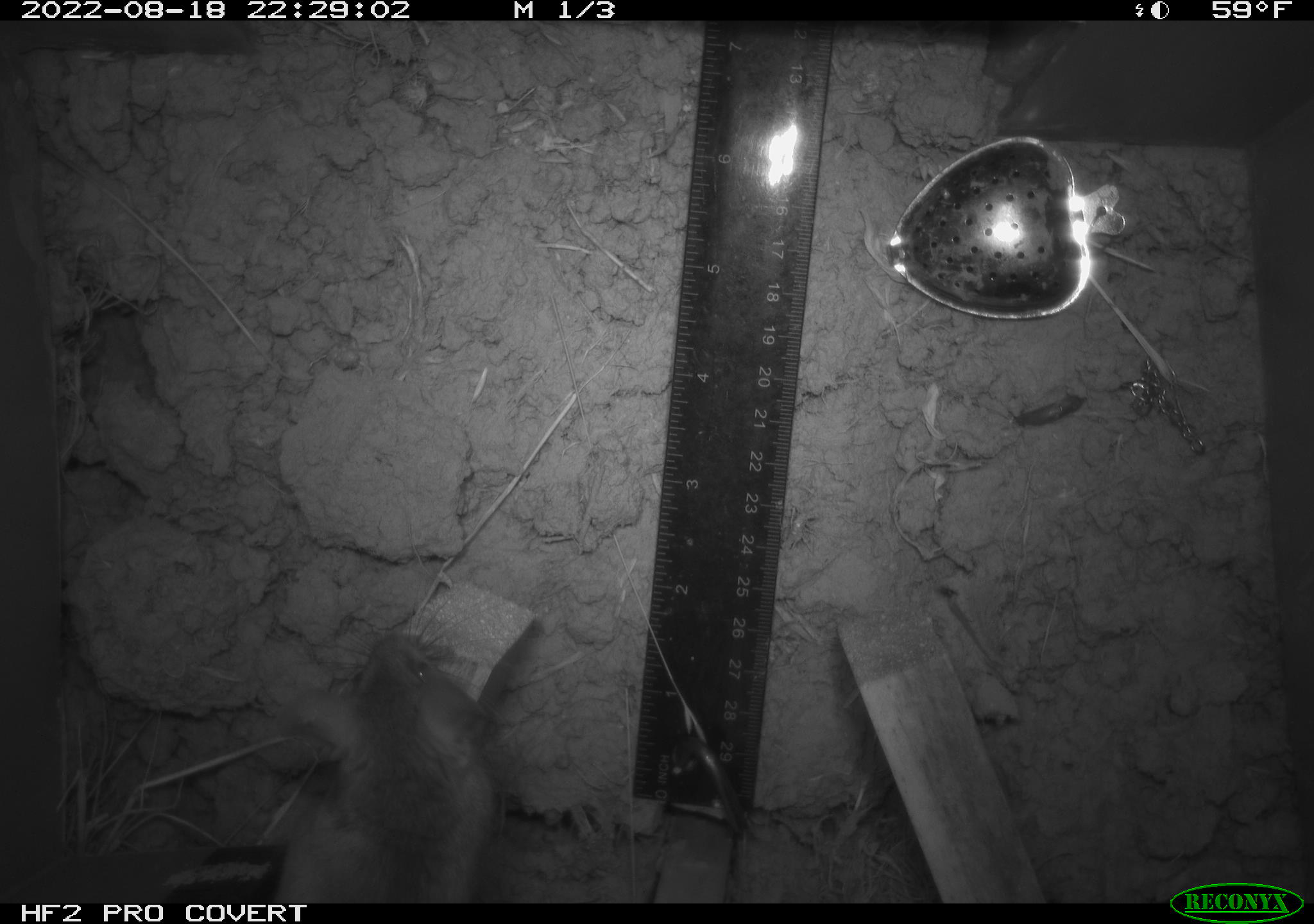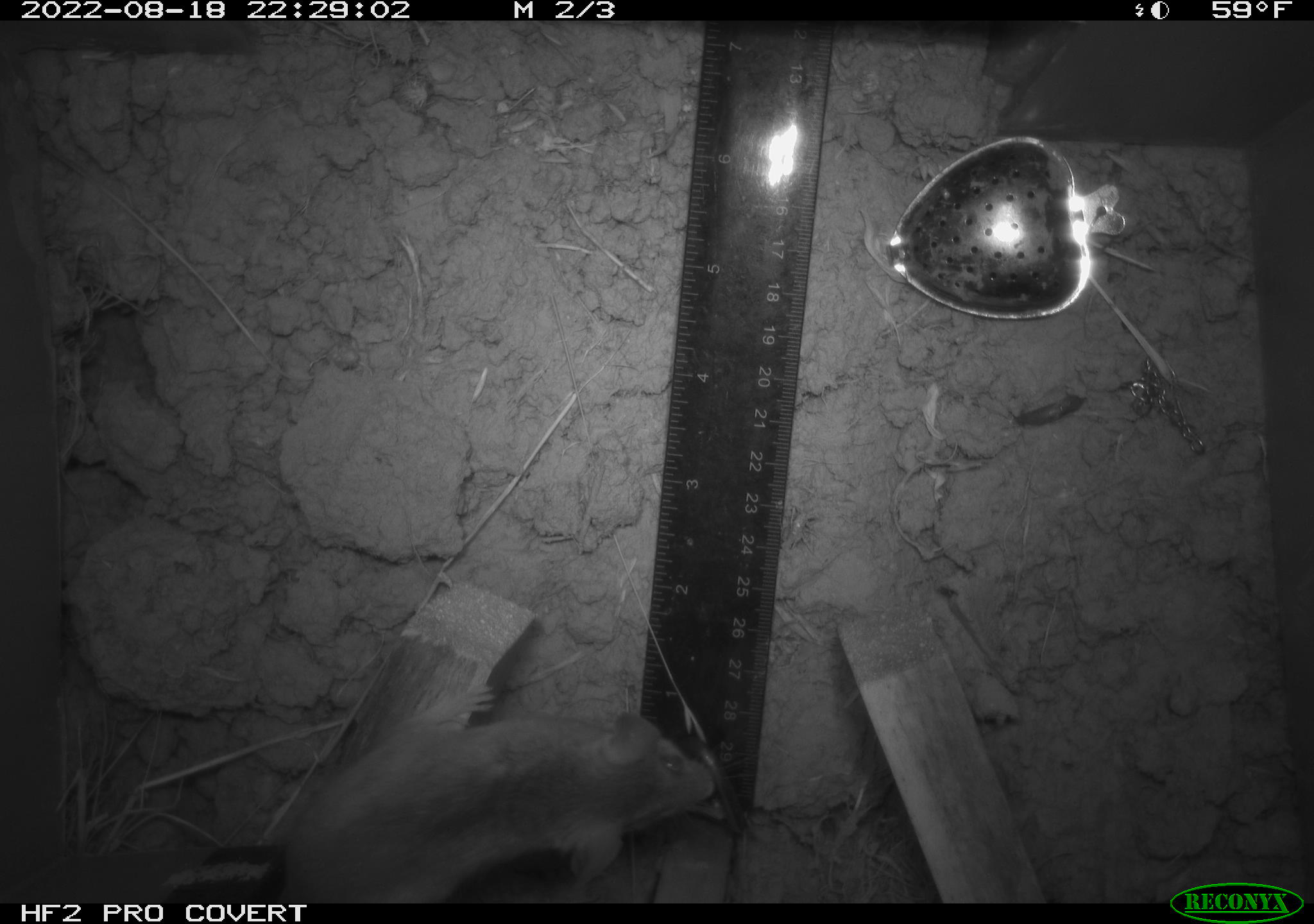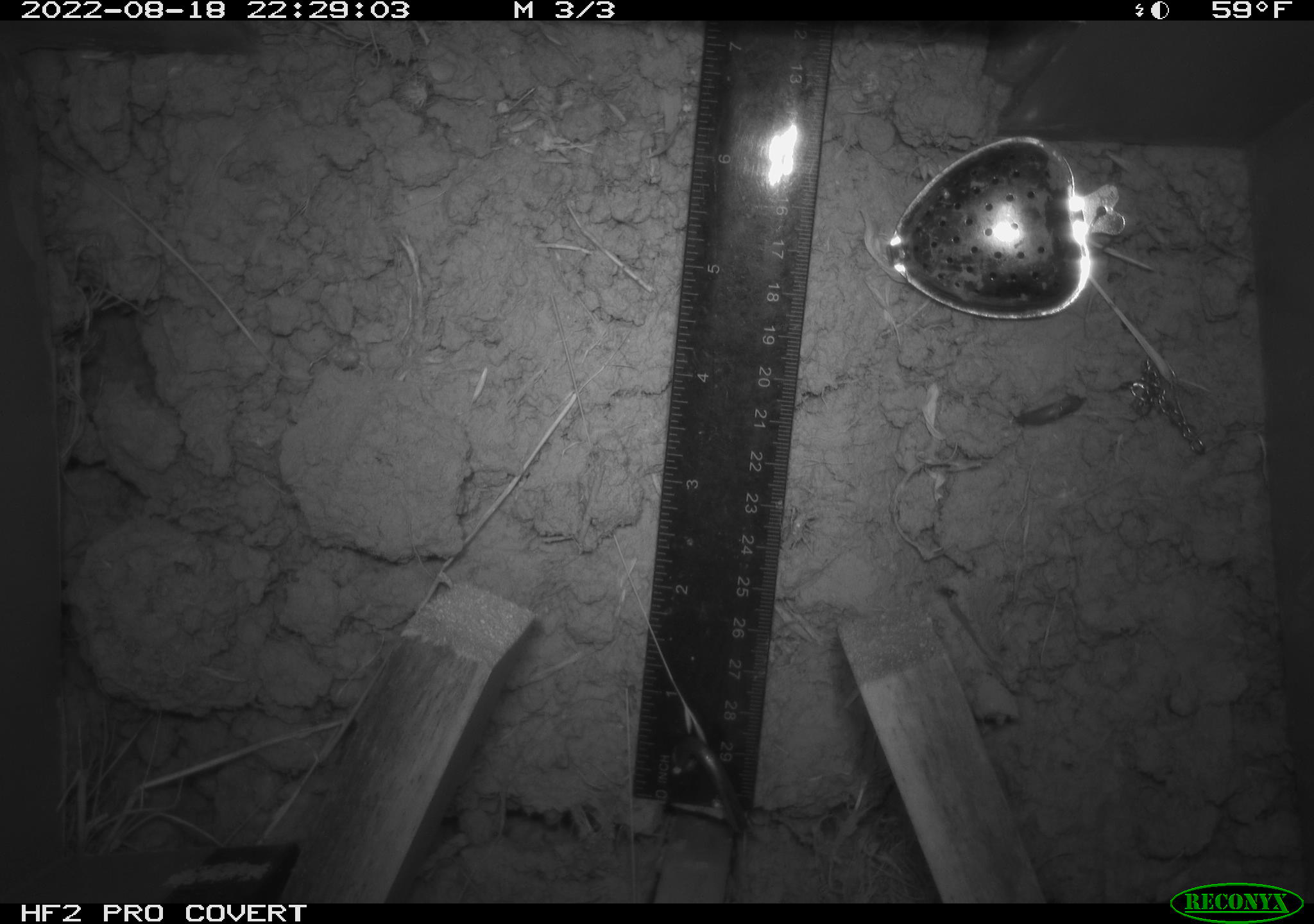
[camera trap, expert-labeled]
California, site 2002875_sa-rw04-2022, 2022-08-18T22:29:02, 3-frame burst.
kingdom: Animalia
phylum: Chordata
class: Mammalia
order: Rodentia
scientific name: Rodentia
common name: mouse species